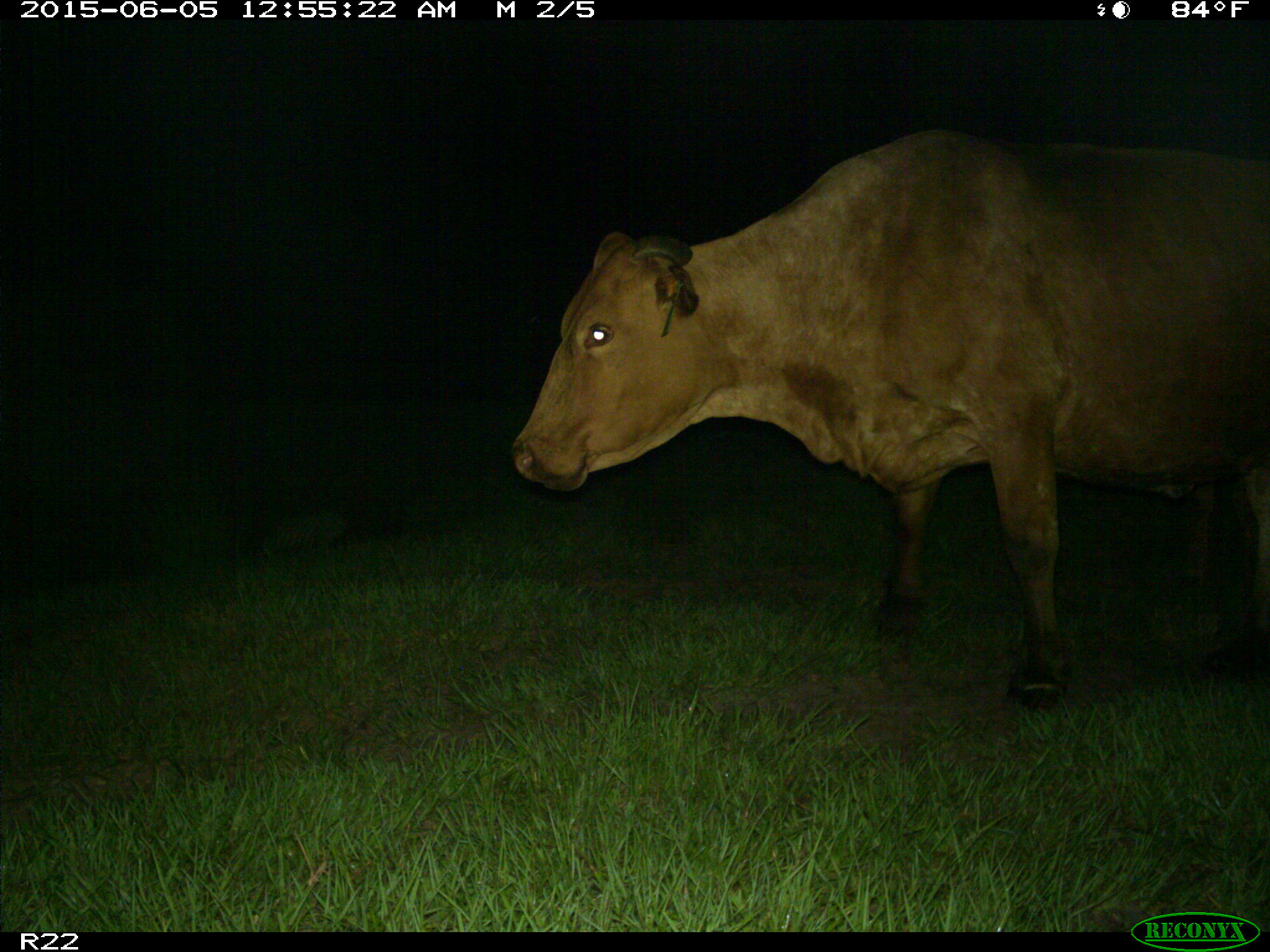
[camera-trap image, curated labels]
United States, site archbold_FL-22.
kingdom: Animalia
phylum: Chordata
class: Mammalia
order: Artiodactyla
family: Bovidae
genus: Bos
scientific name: Bos taurus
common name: domestic cow